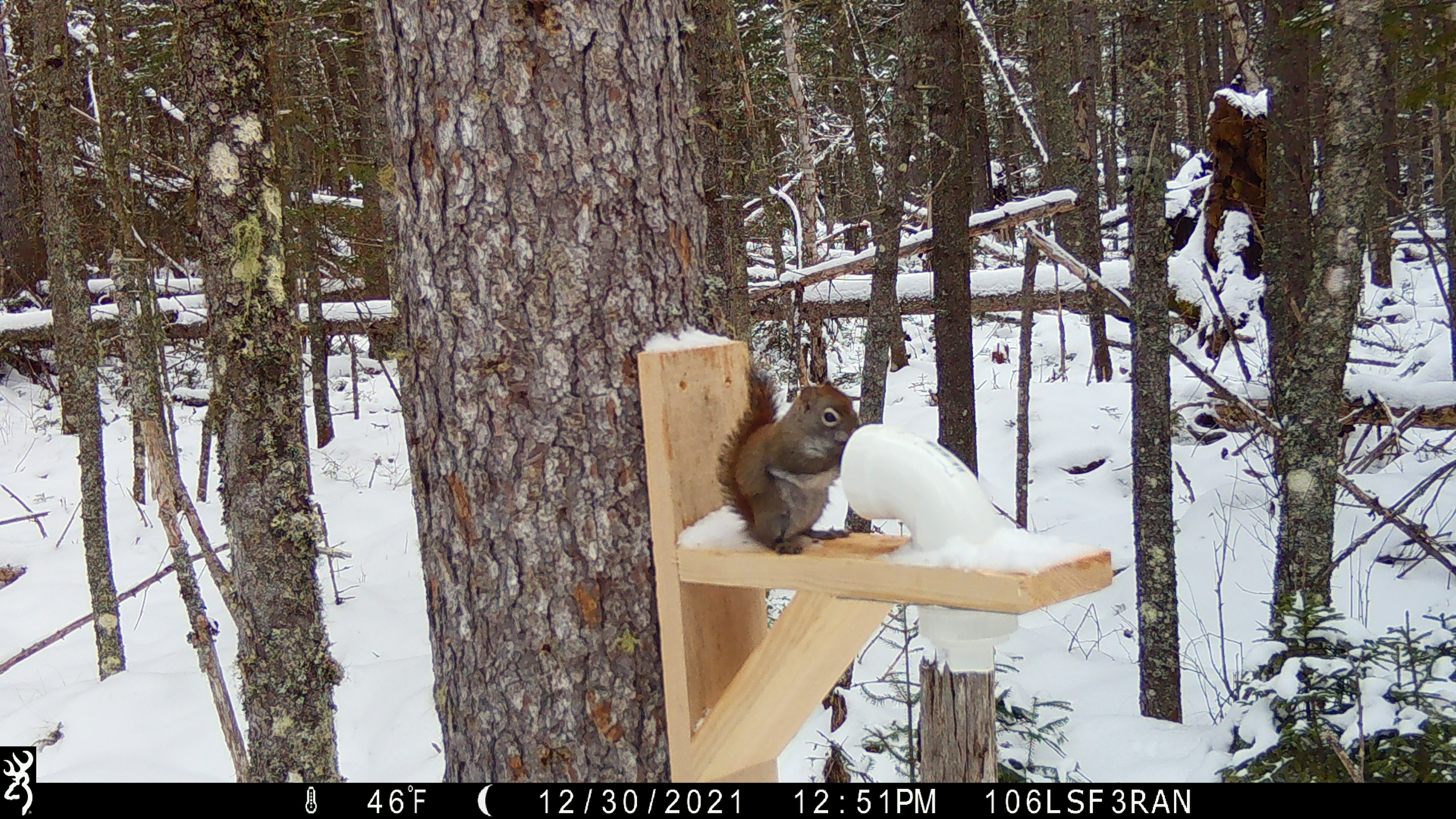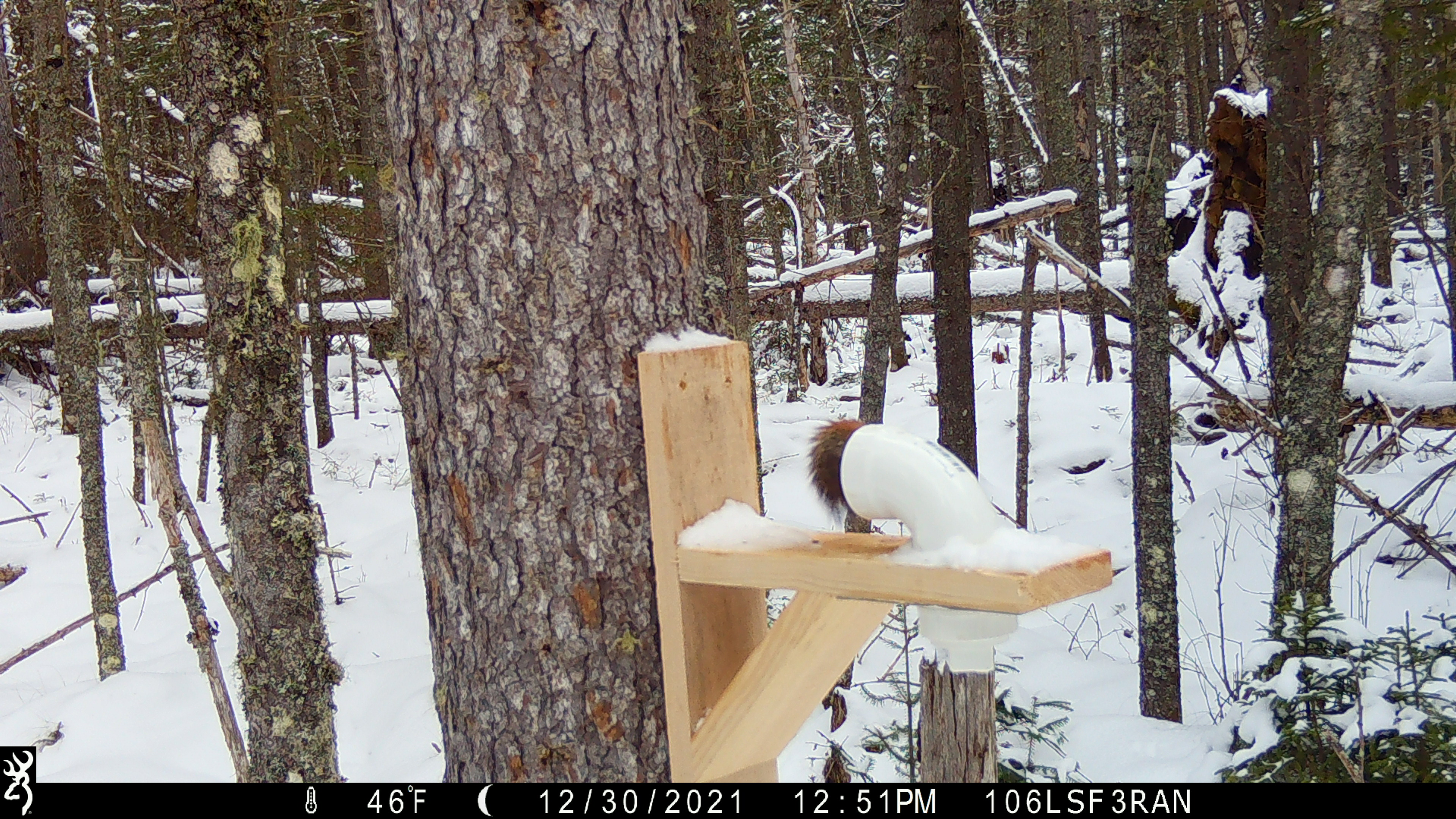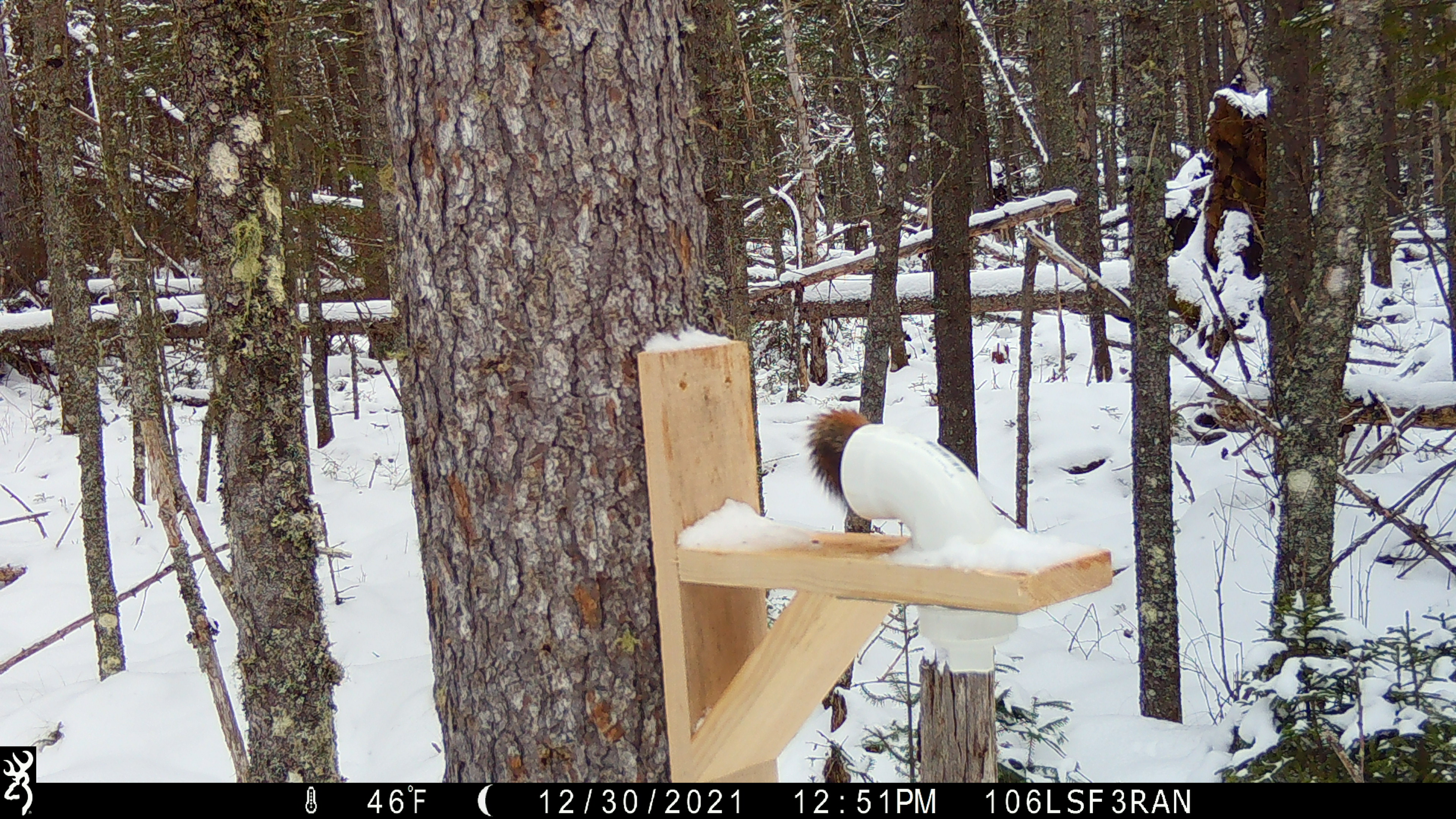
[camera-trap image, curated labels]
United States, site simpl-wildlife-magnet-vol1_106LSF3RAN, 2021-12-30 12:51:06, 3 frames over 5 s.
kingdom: Animalia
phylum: Chordata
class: Mammalia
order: Rodentia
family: Sciuridae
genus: Tamiasciurus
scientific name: Tamiasciurus hudsonicus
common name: red squirrel